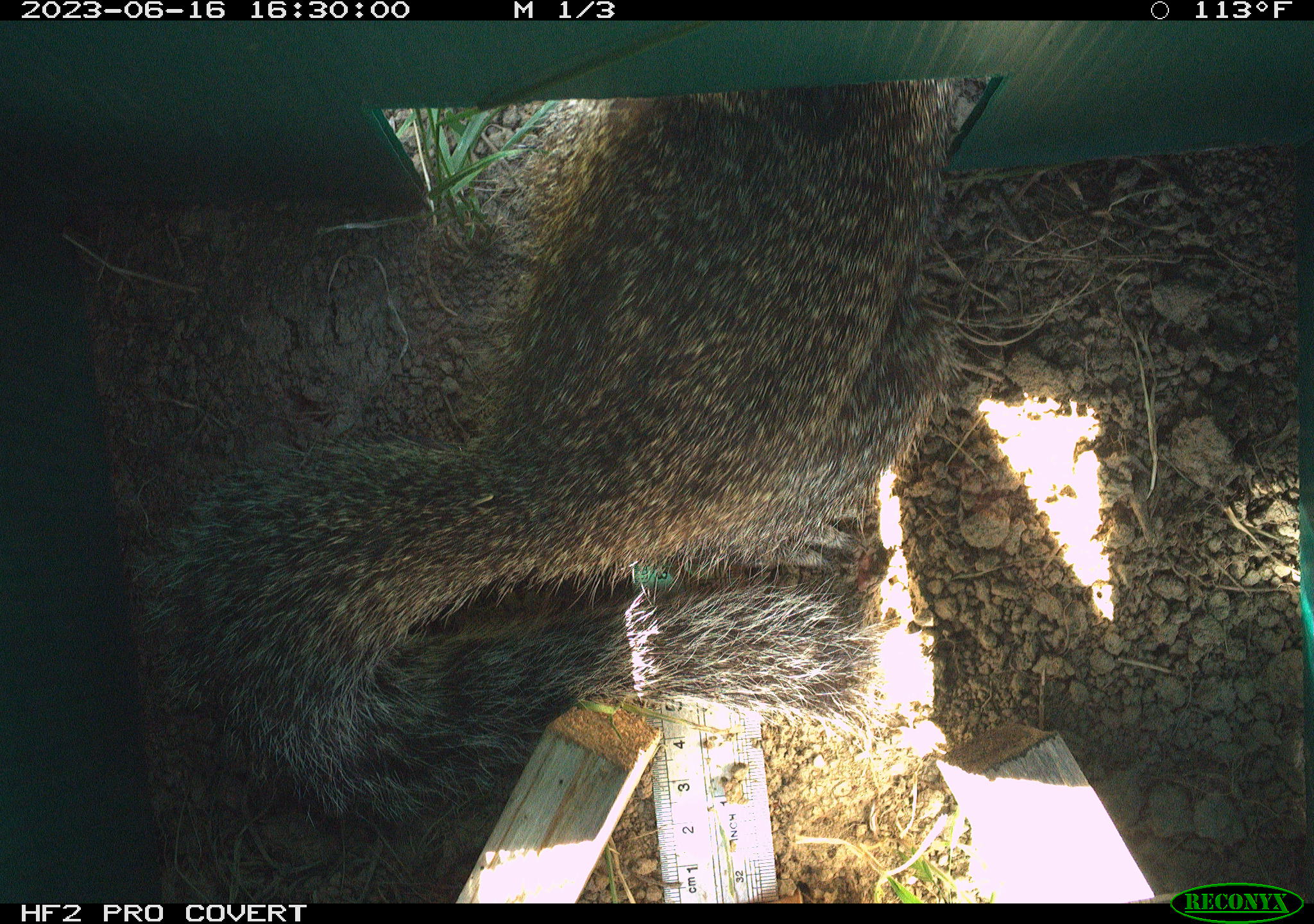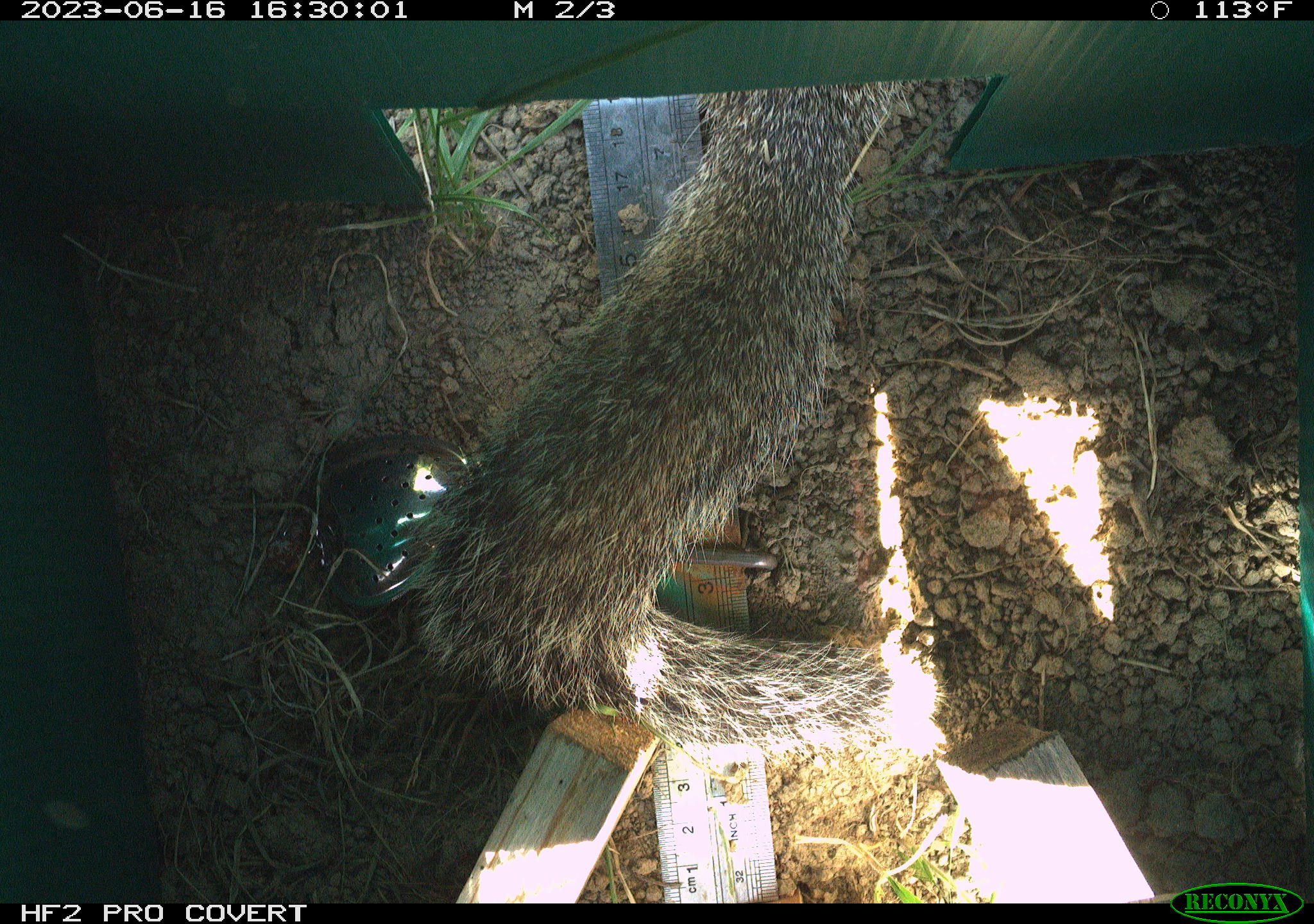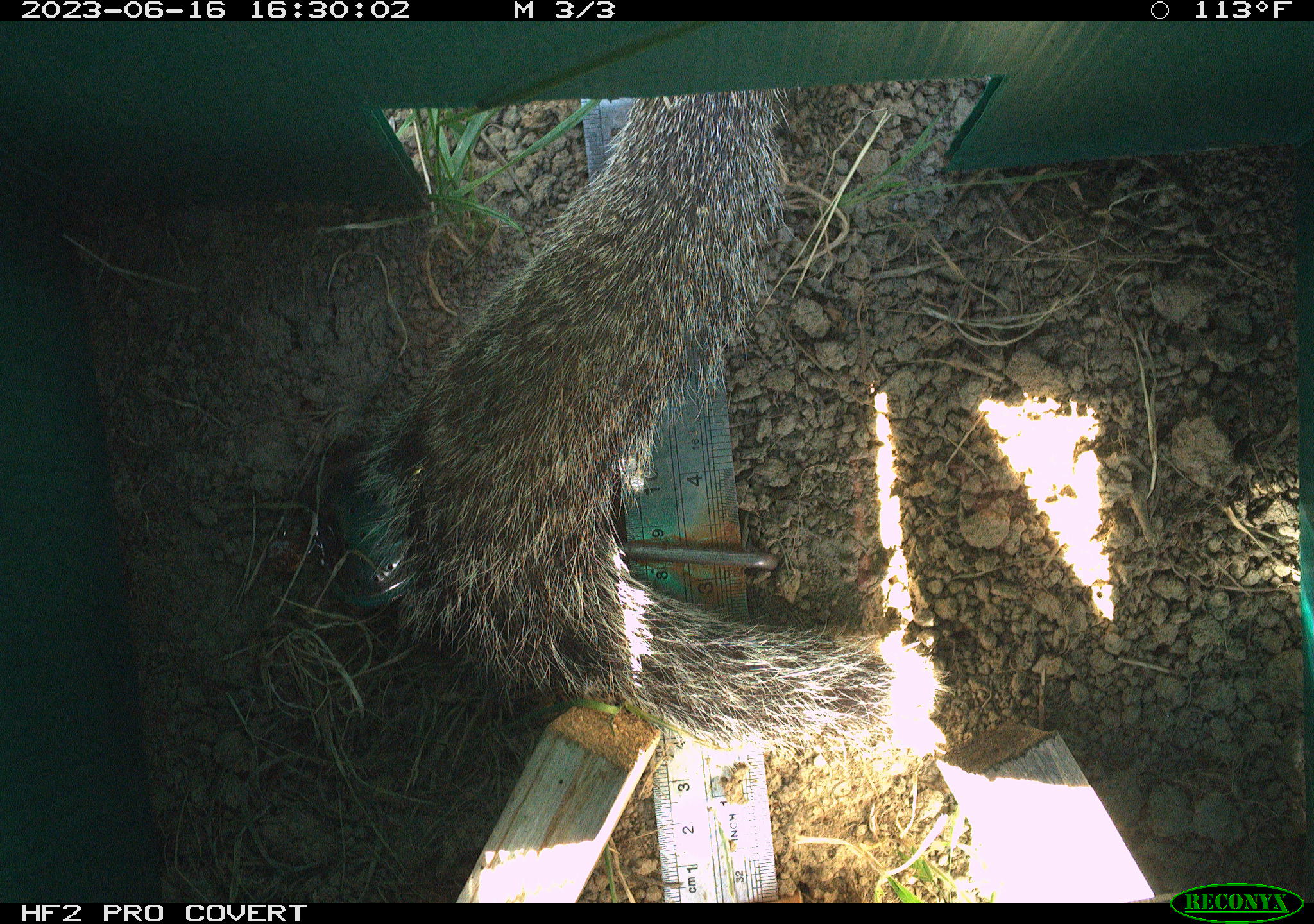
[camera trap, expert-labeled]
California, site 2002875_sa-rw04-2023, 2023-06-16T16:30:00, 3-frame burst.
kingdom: Animalia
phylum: Chordata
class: Mammalia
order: Rodentia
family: Sciuridae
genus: Otospermophilus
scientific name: Otospermophilus beecheyi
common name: california ground squirrel